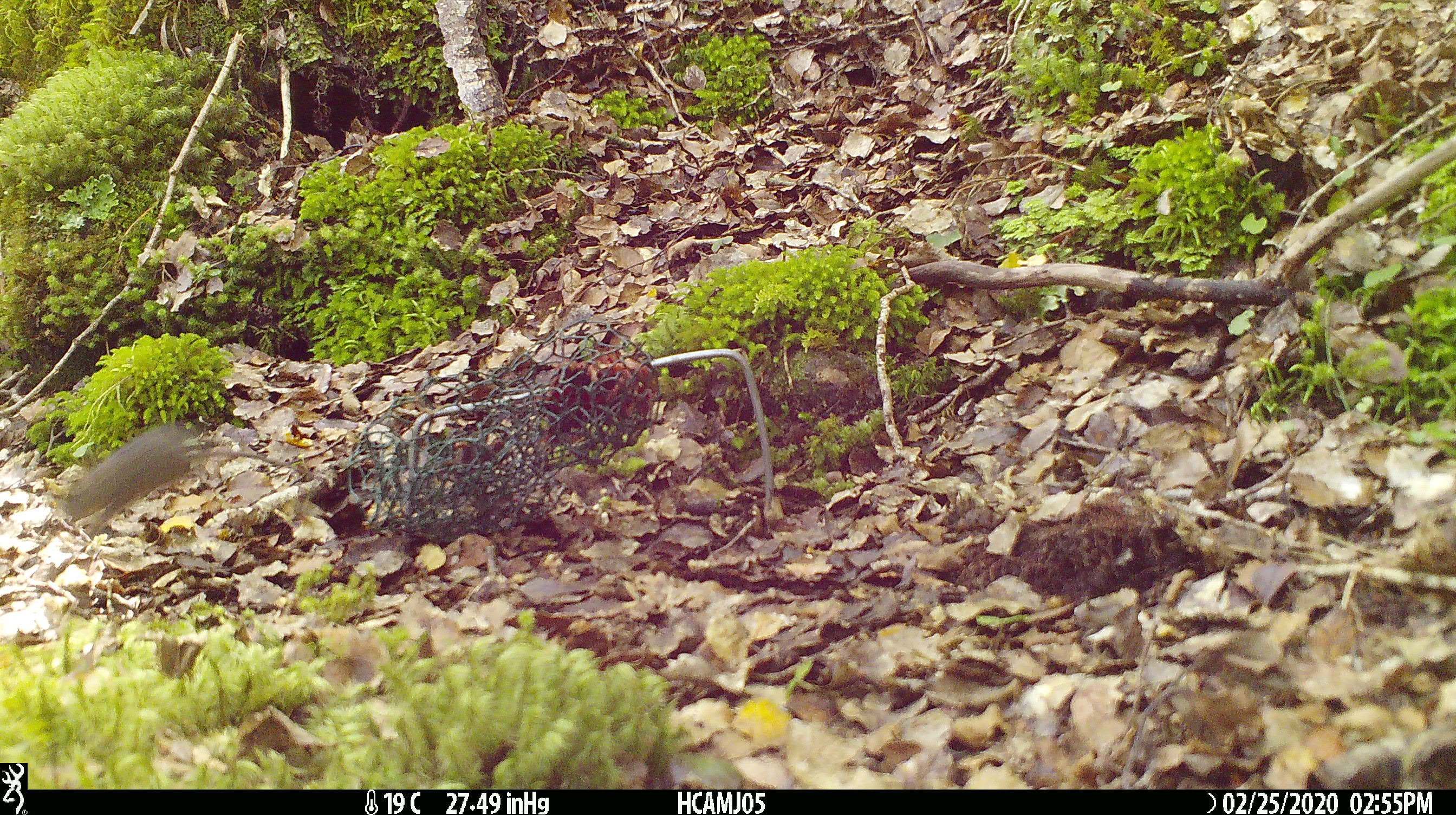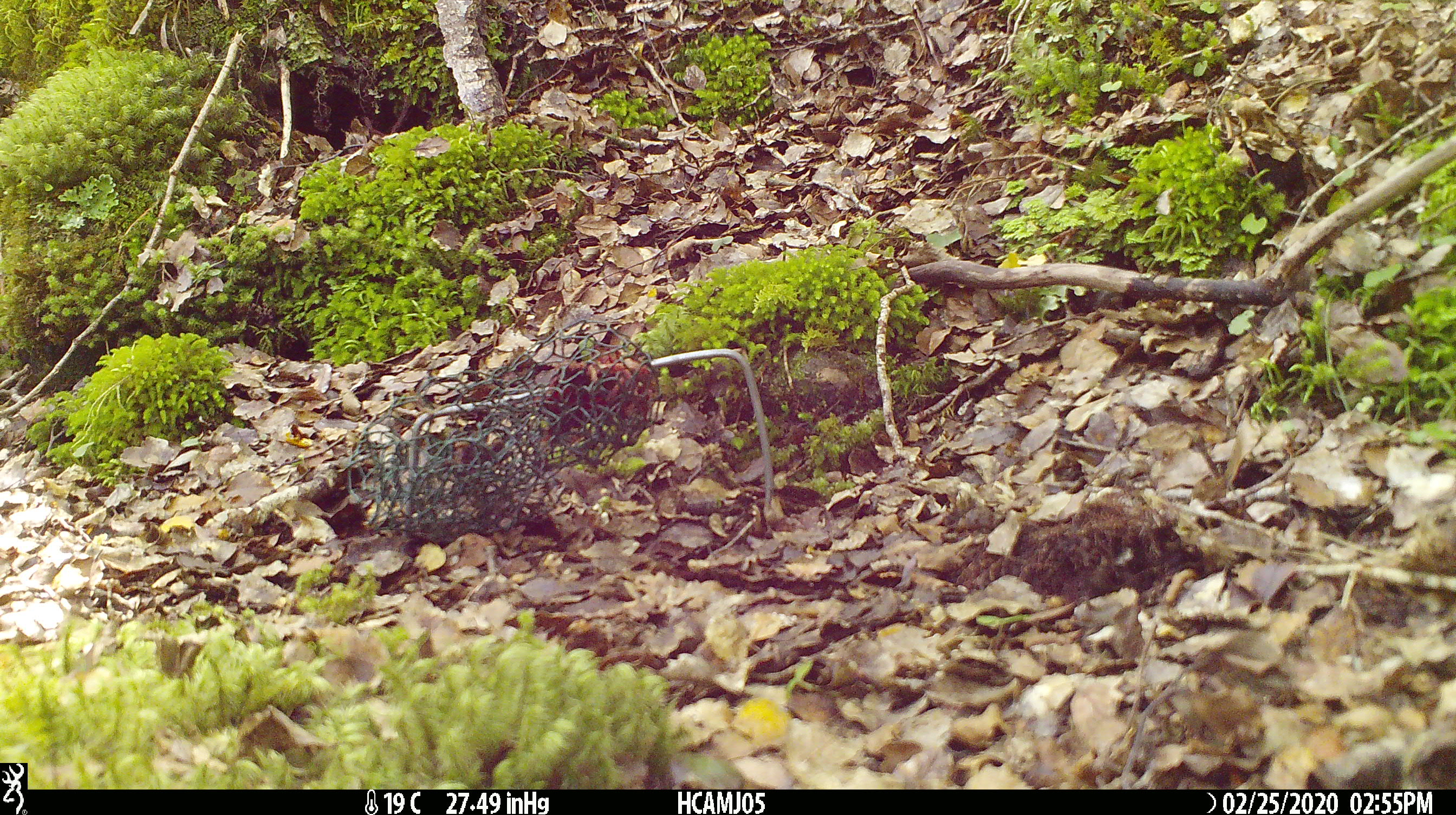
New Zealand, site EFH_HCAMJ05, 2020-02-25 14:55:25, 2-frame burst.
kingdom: Animalia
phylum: Chordata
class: Mammalia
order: Rodentia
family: Muridae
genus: Mus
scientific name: Mus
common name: mouse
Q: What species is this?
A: Mouse (Mus).